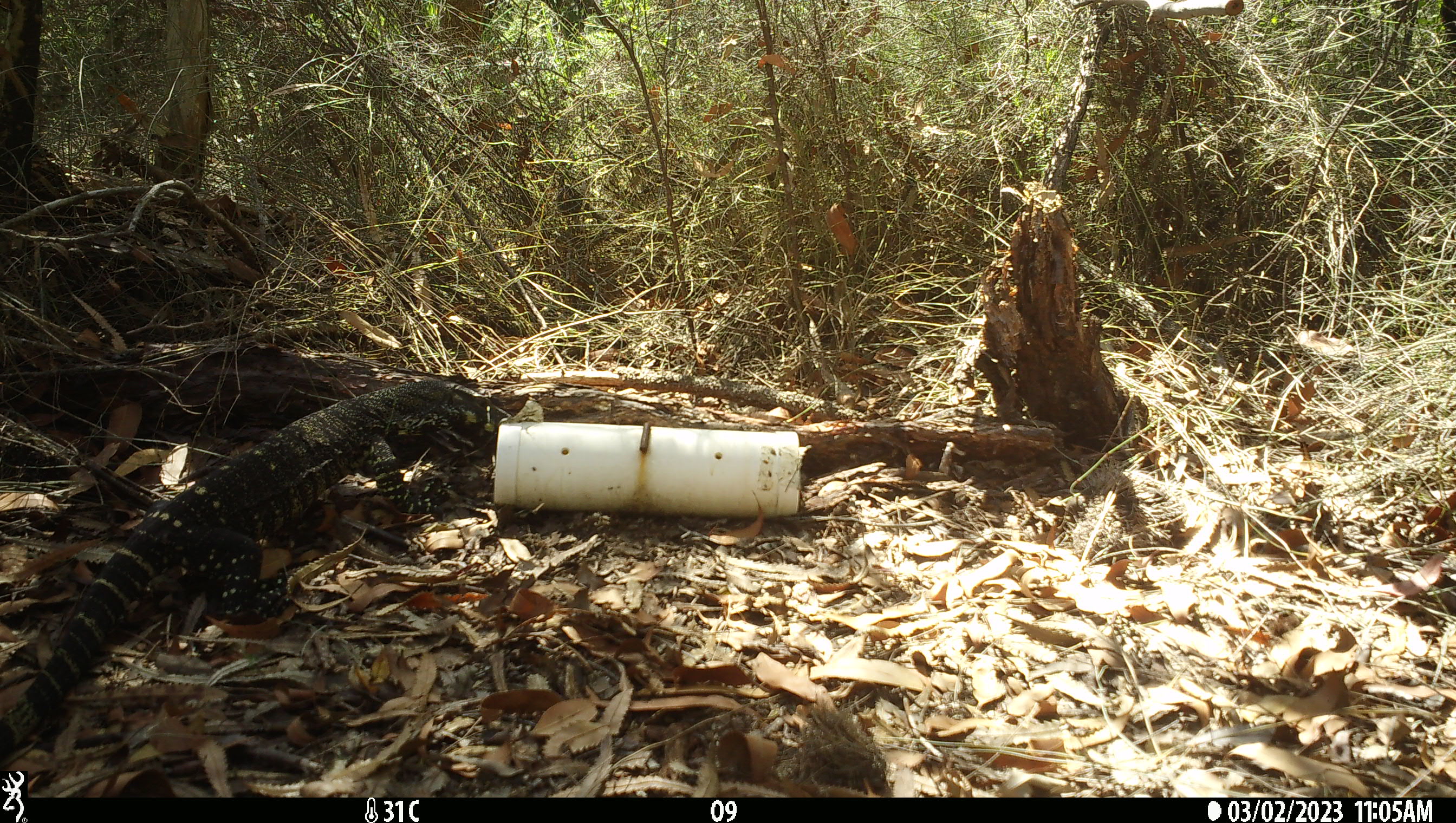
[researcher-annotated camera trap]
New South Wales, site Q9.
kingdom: Animalia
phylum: Chordata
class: Reptilia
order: Squamata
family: Varanidae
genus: Varanus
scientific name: Varanus varius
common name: lace monitor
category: goanna